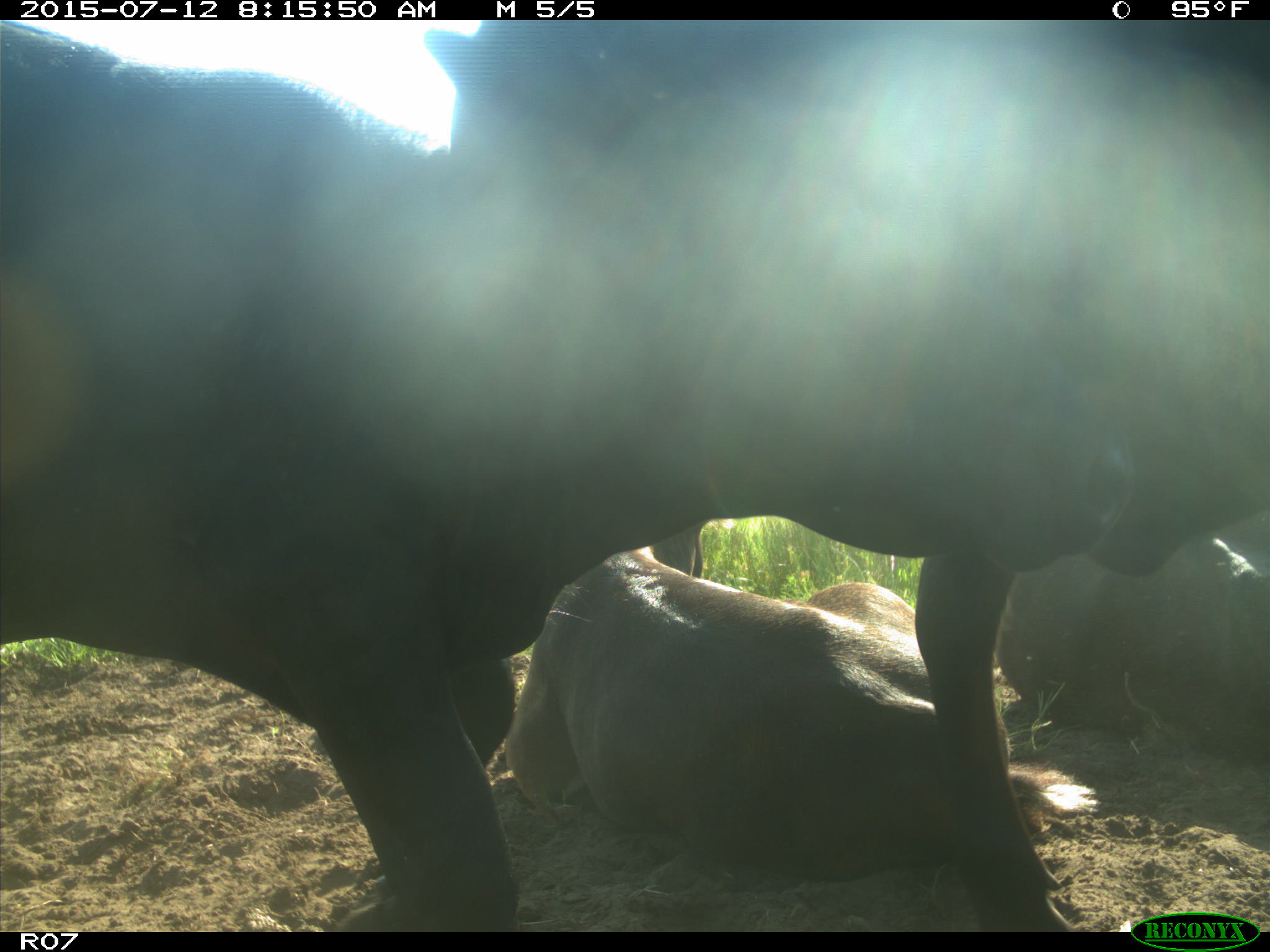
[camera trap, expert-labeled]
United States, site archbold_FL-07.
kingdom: Animalia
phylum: Chordata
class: Mammalia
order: Artiodactyla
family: Bovidae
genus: Bos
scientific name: Bos taurus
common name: domestic cow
Bos taurus (domestic cow).